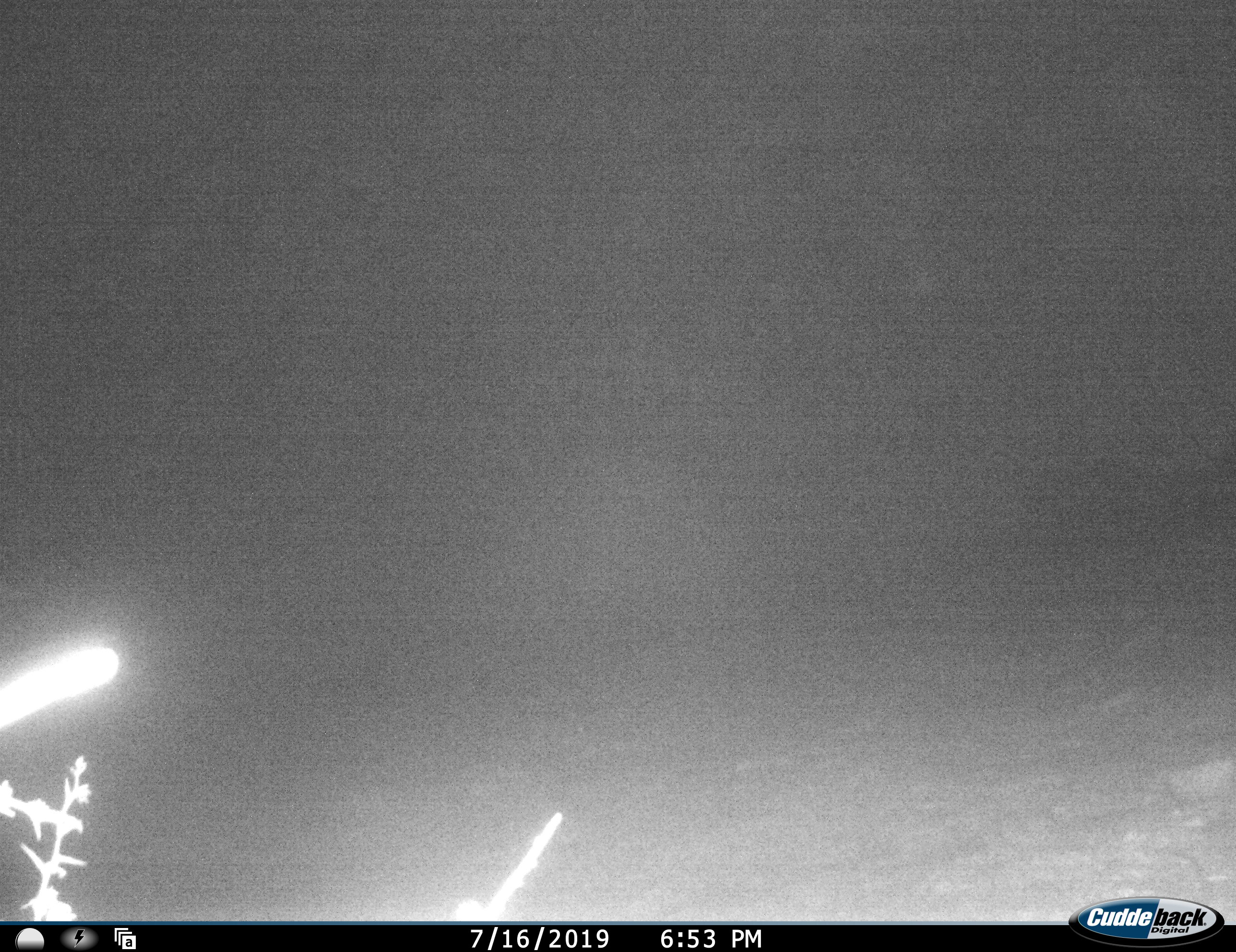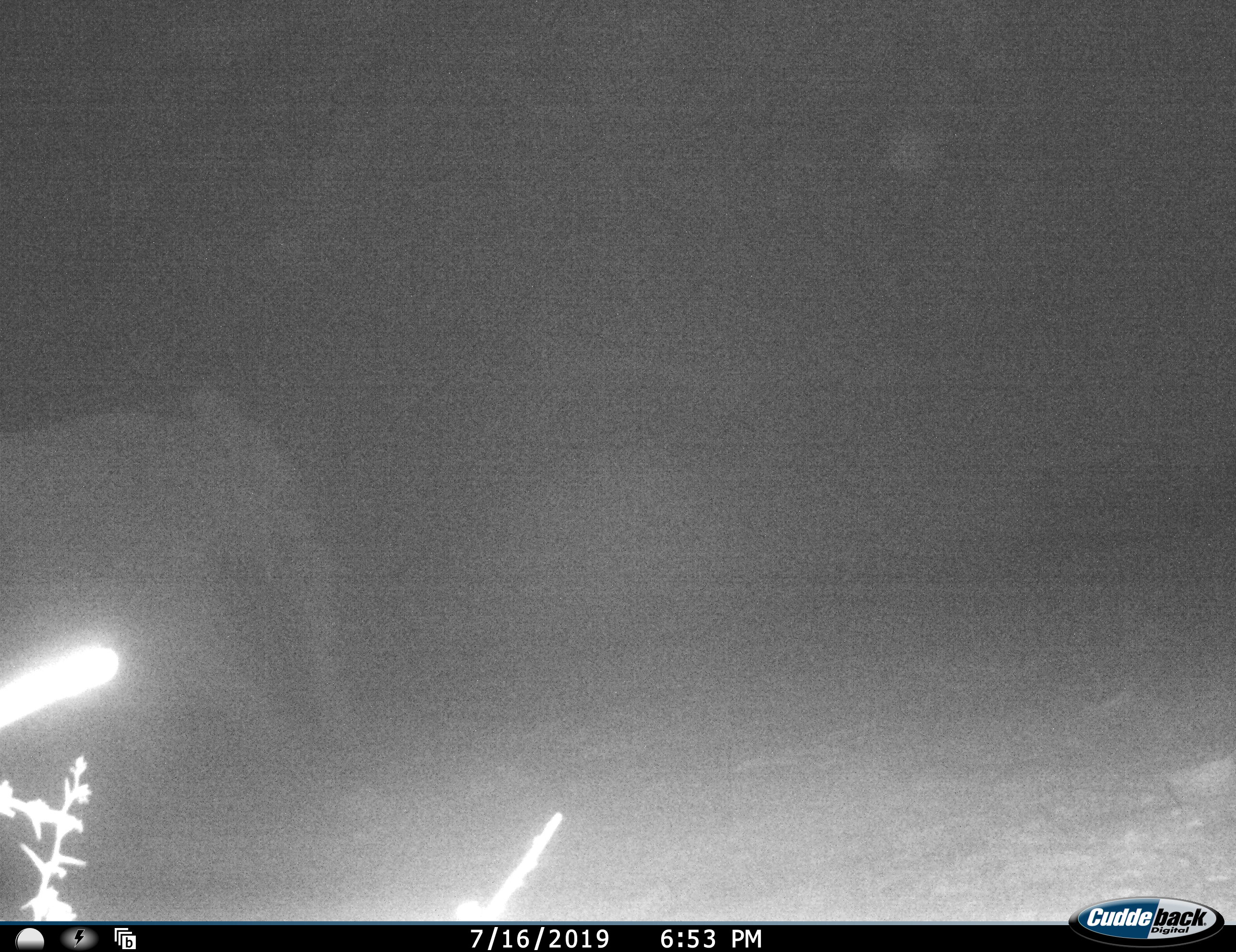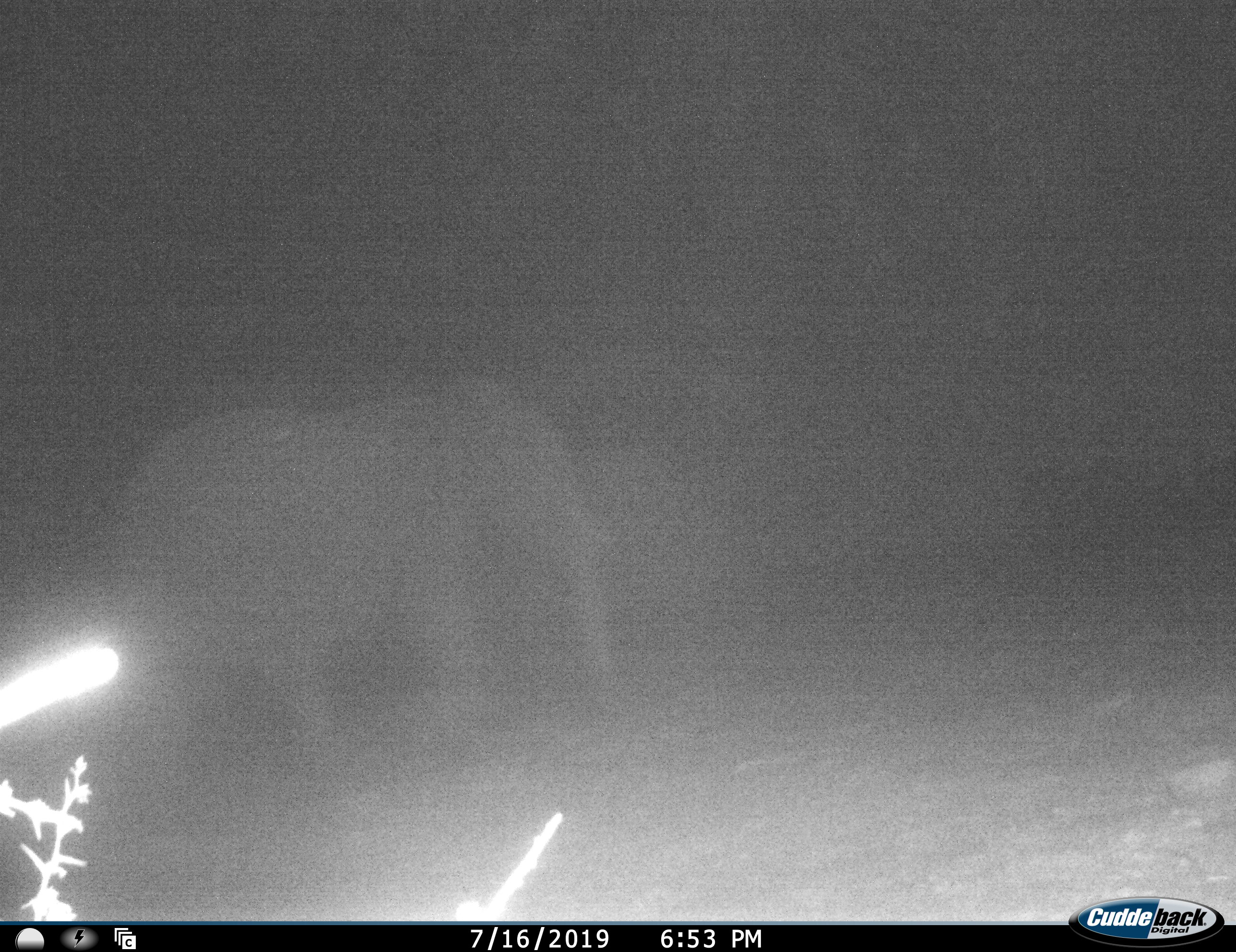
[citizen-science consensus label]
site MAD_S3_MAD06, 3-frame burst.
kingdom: Animalia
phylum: Chordata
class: Mammalia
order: Proboscidea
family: Elephantidae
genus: Loxodonta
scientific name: Loxodonta africana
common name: african bush elephant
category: elephant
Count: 1.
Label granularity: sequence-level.